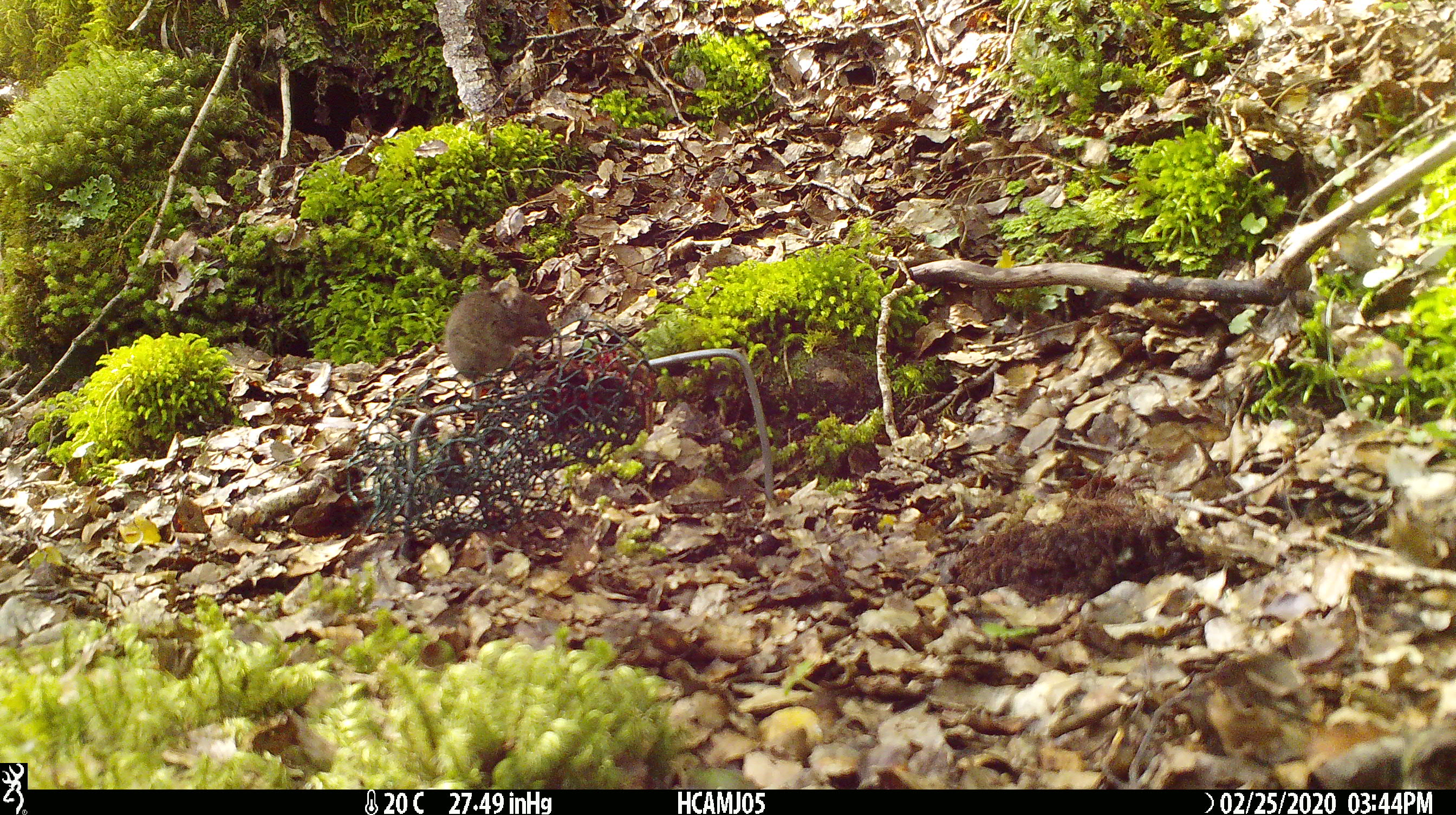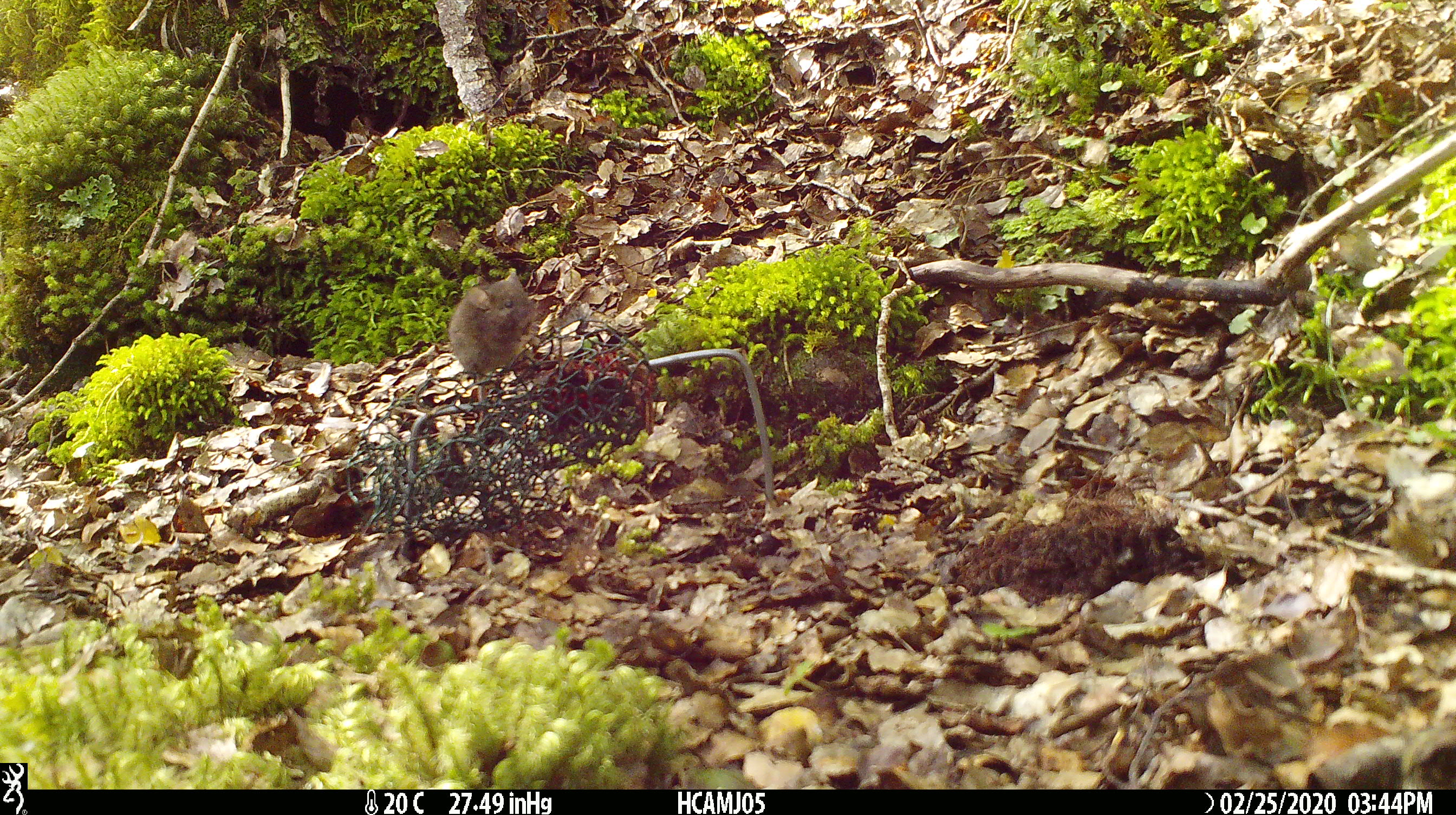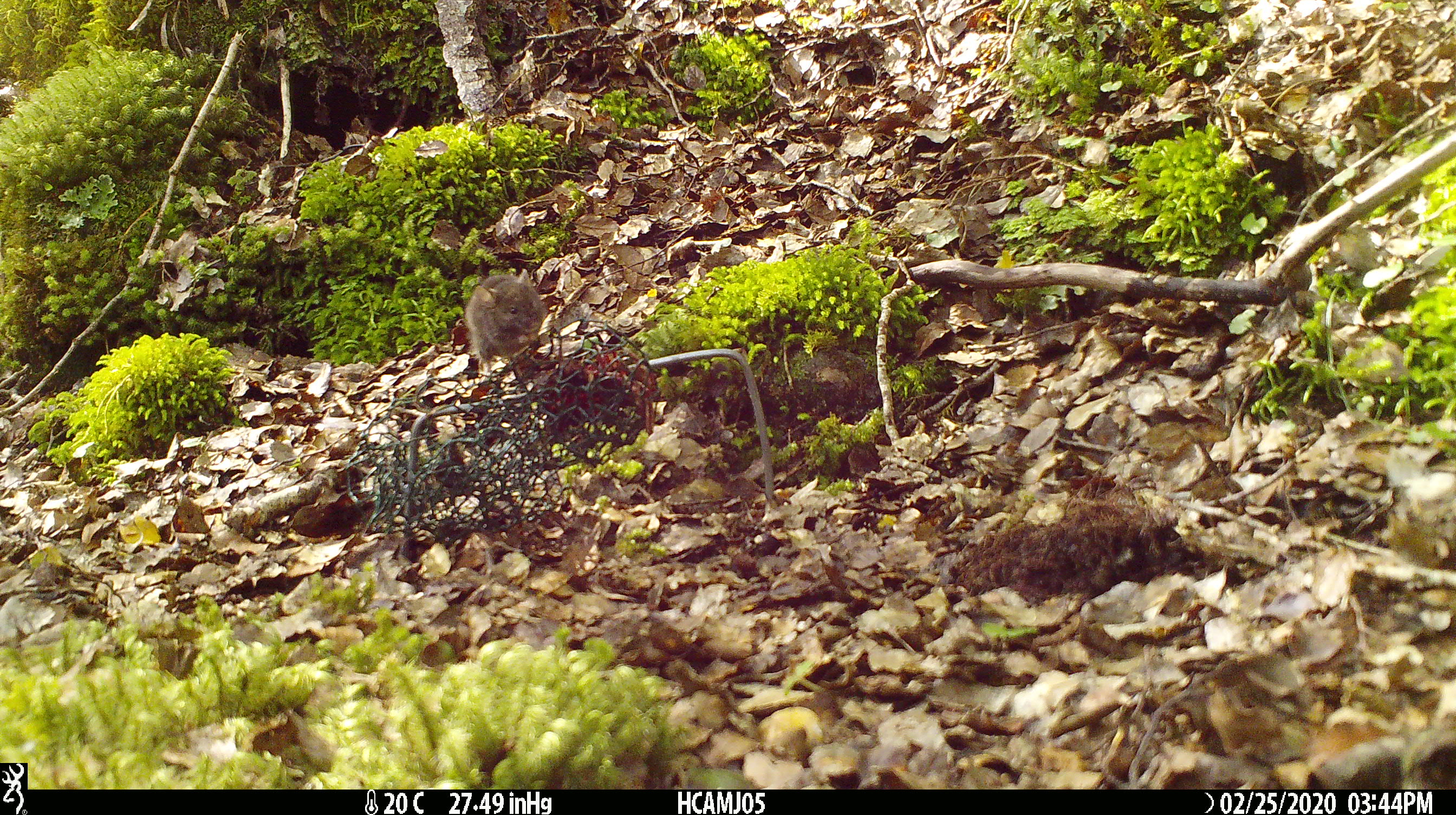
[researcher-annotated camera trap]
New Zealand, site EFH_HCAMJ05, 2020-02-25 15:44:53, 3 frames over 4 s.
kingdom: Animalia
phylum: Chordata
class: Mammalia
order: Rodentia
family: Muridae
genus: Mus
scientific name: Mus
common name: mouse